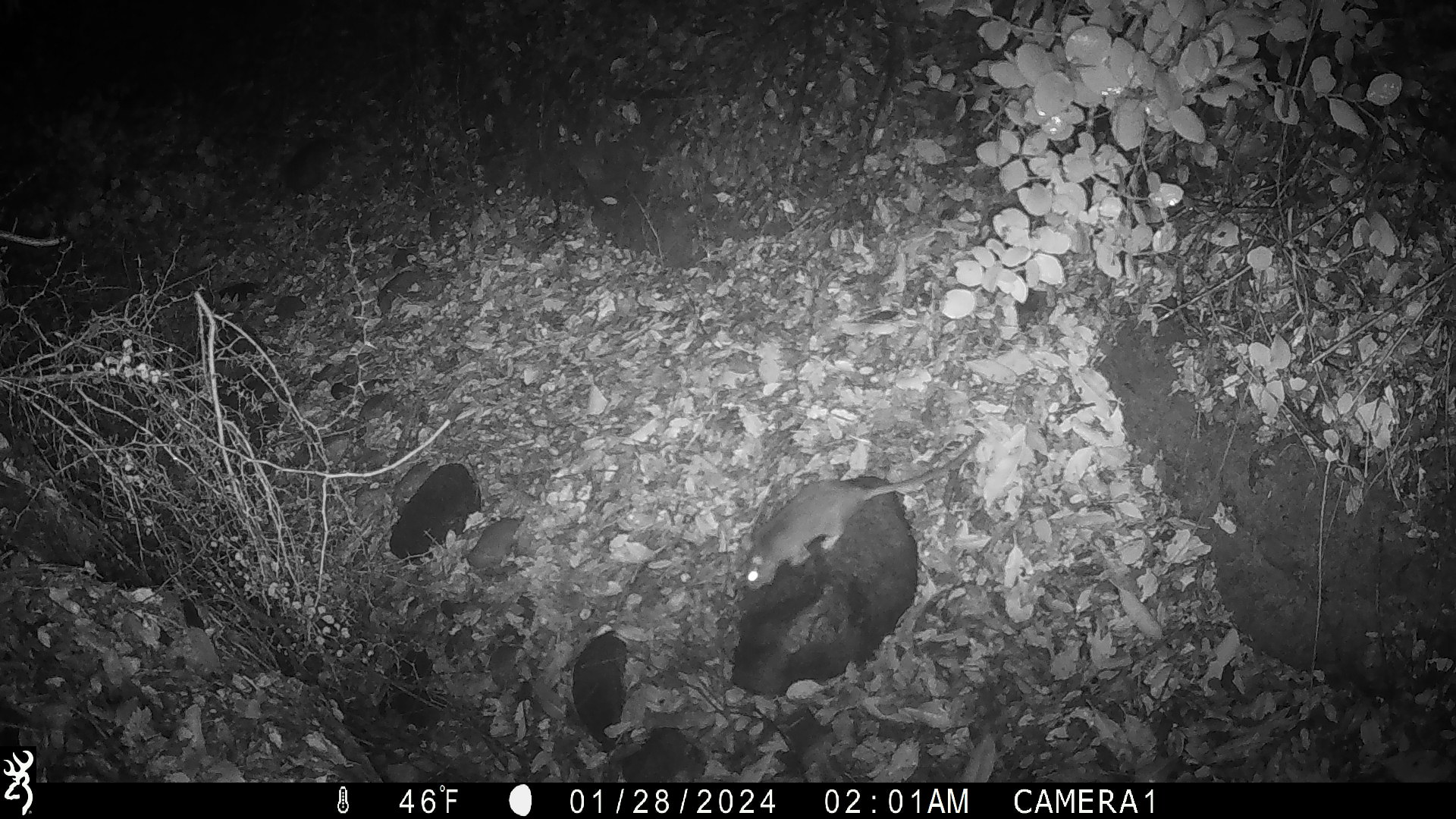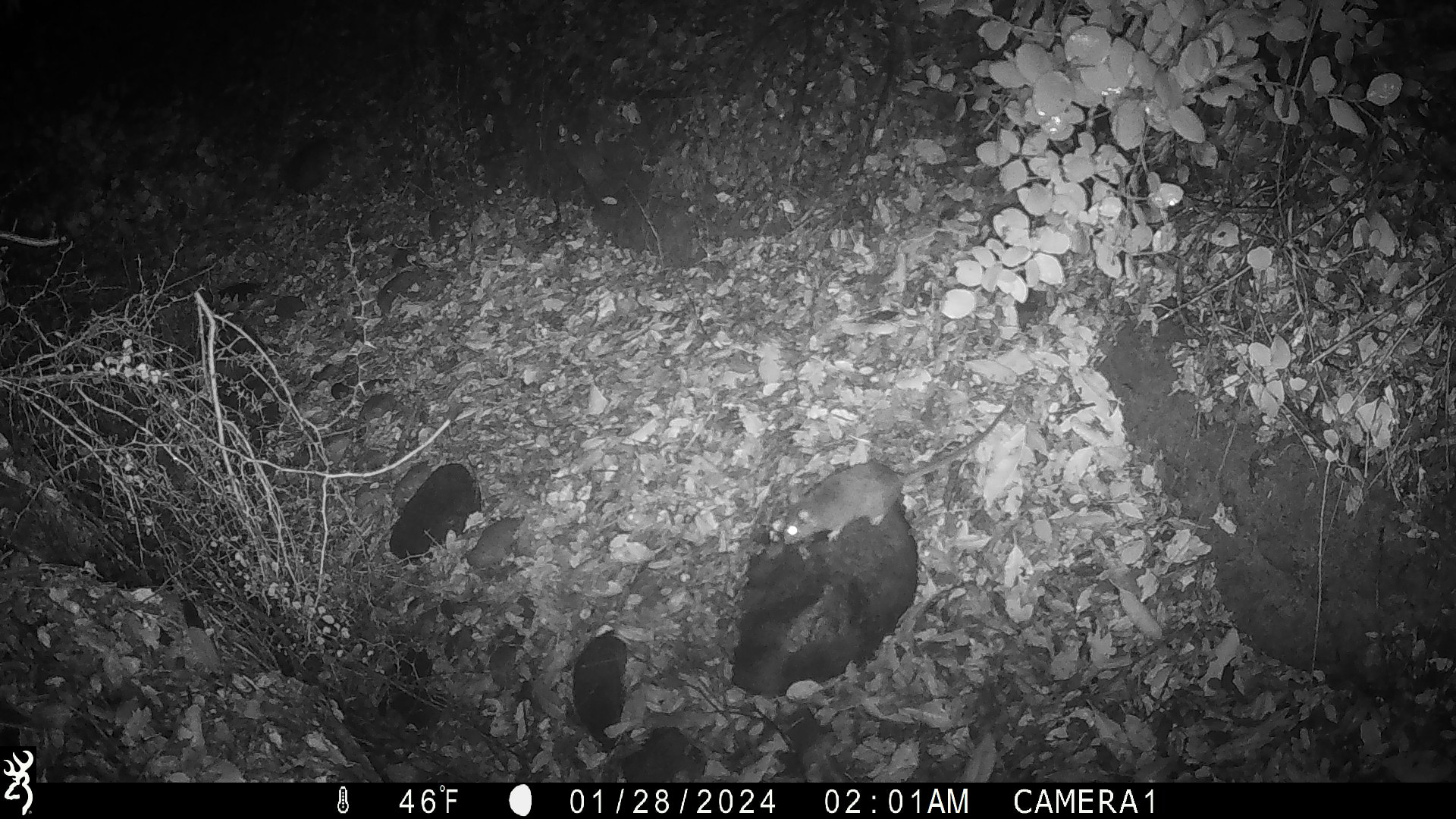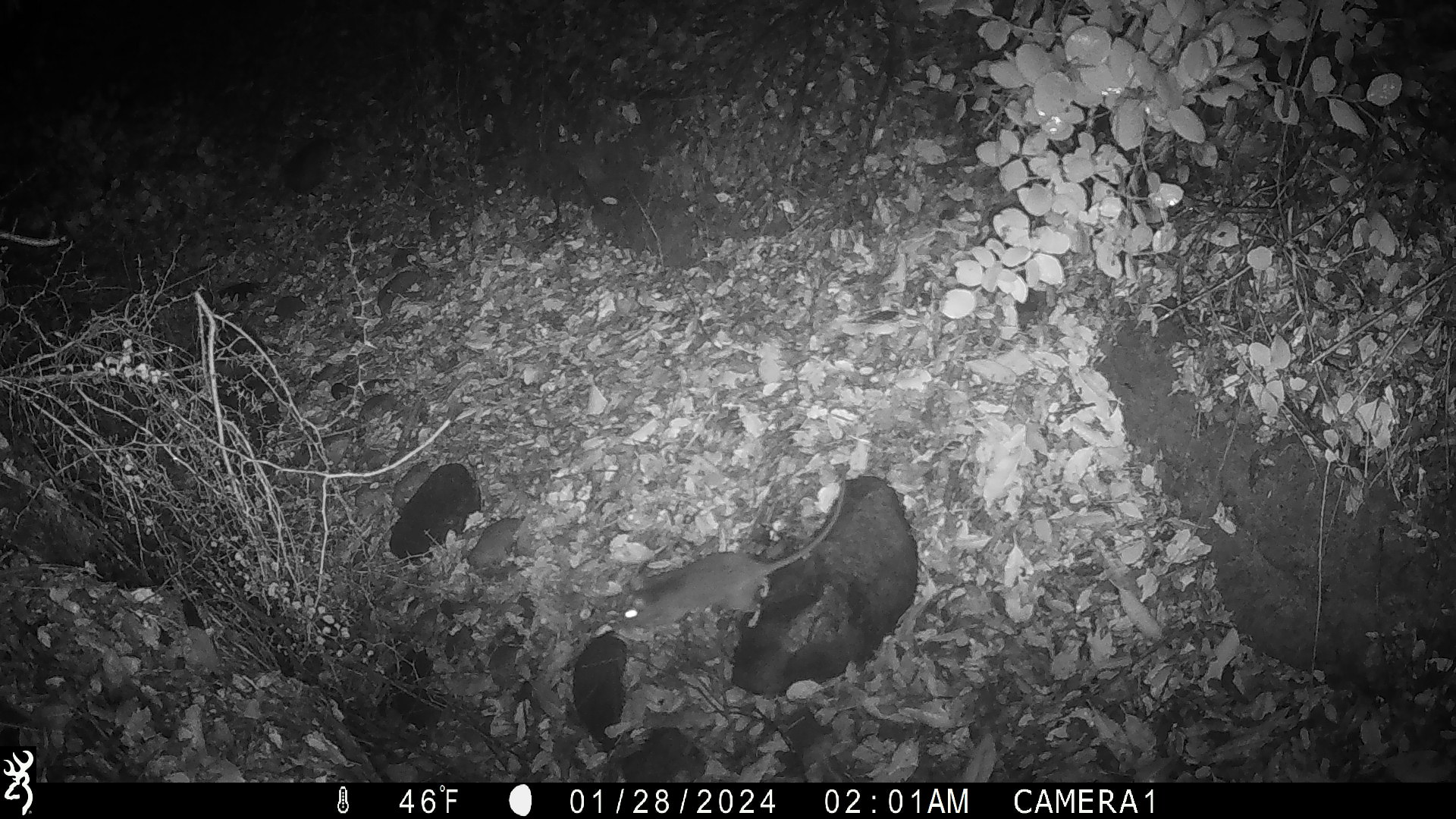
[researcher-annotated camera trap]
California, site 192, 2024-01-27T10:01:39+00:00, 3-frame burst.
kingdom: Animalia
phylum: Chordata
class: Mammalia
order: Rodentia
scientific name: Rodentia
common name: mouse or rat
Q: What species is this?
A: Mouse or rat (Rodentia).